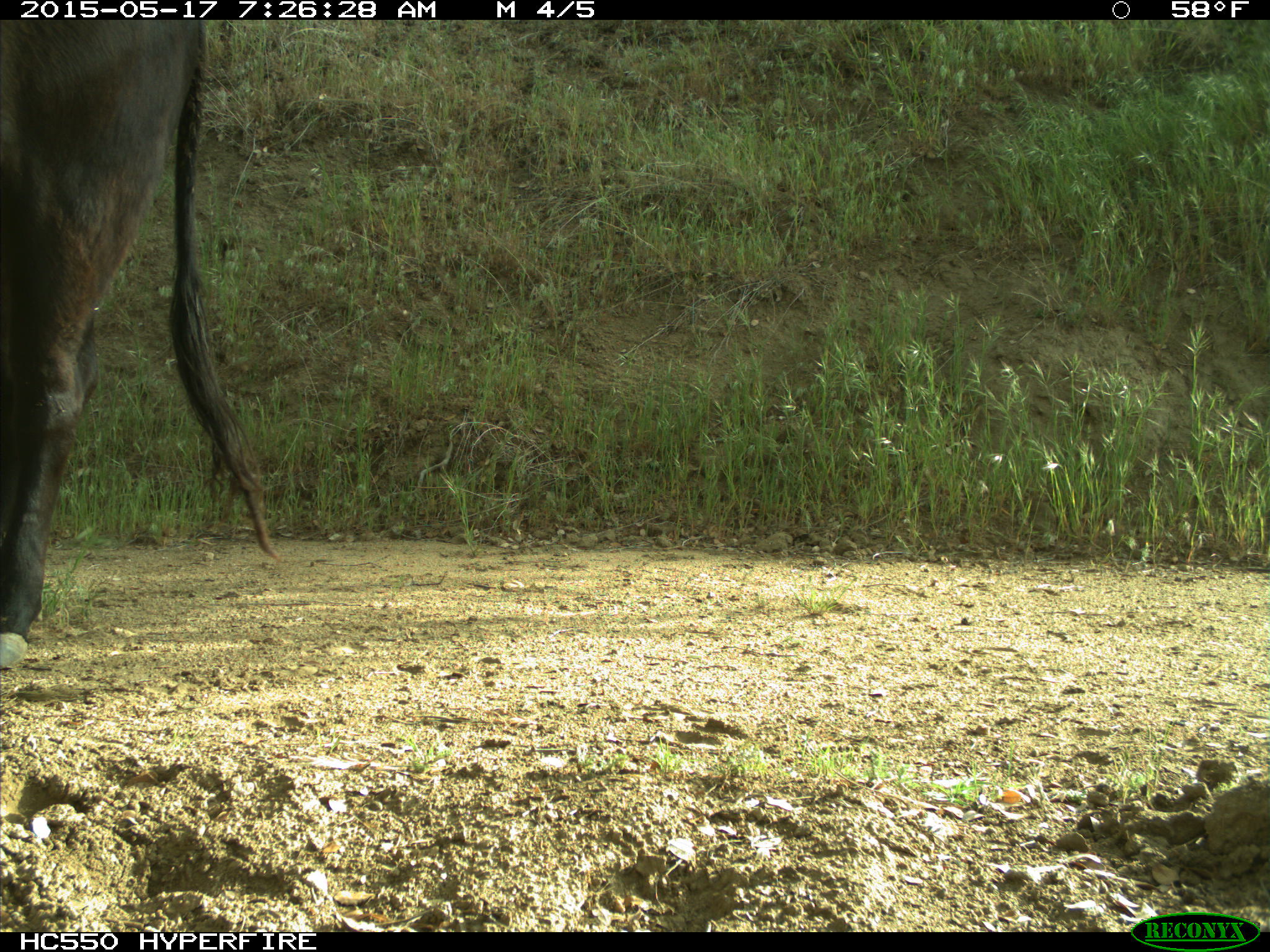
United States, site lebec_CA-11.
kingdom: Animalia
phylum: Chordata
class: Mammalia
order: Artiodactyla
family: Bovidae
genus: Bos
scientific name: Bos taurus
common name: domestic cow